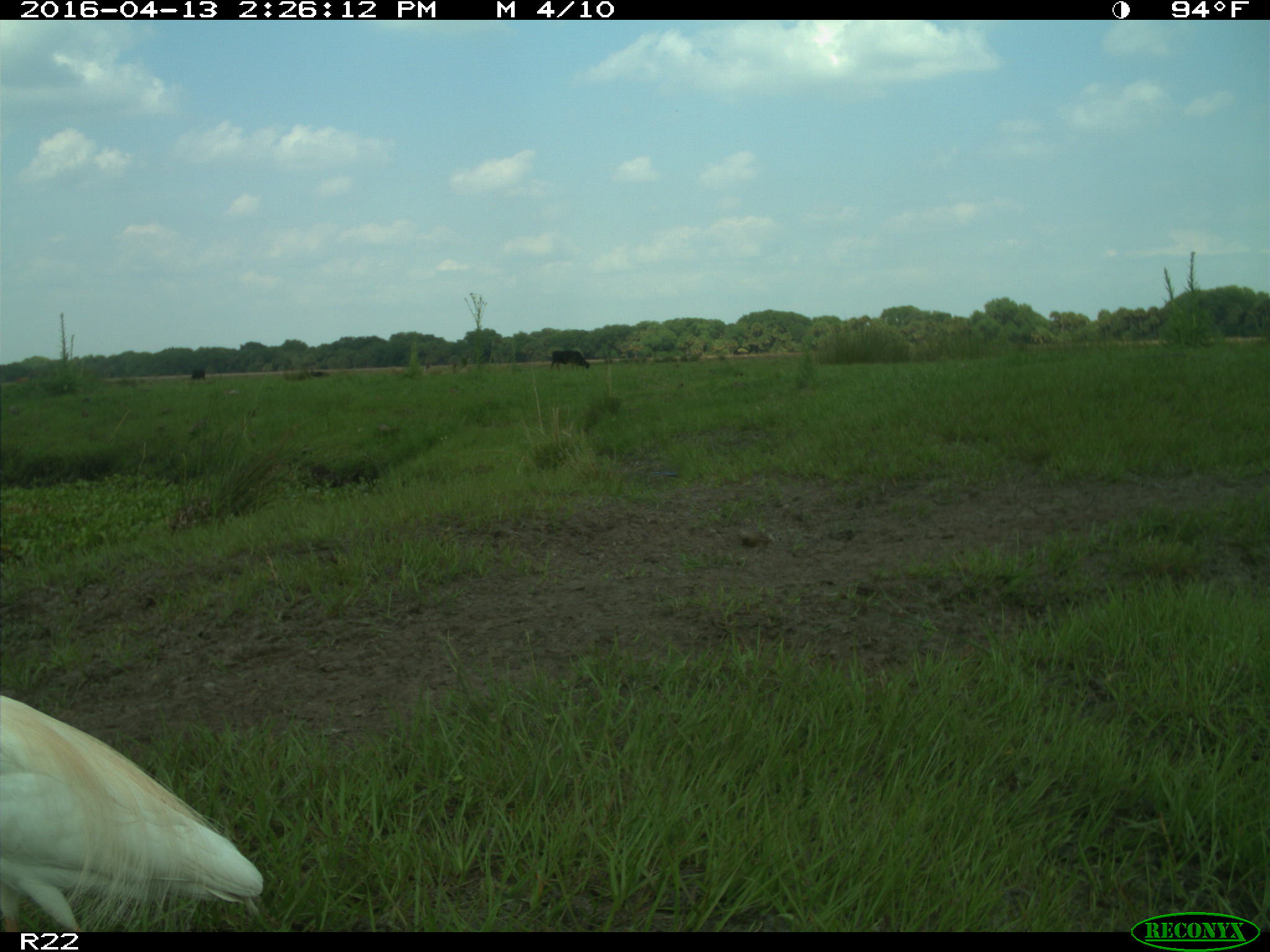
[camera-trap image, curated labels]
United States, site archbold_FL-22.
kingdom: Animalia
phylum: Chordata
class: Mammalia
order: Artiodactyla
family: Bovidae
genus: Bos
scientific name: Bos taurus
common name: domestic cow